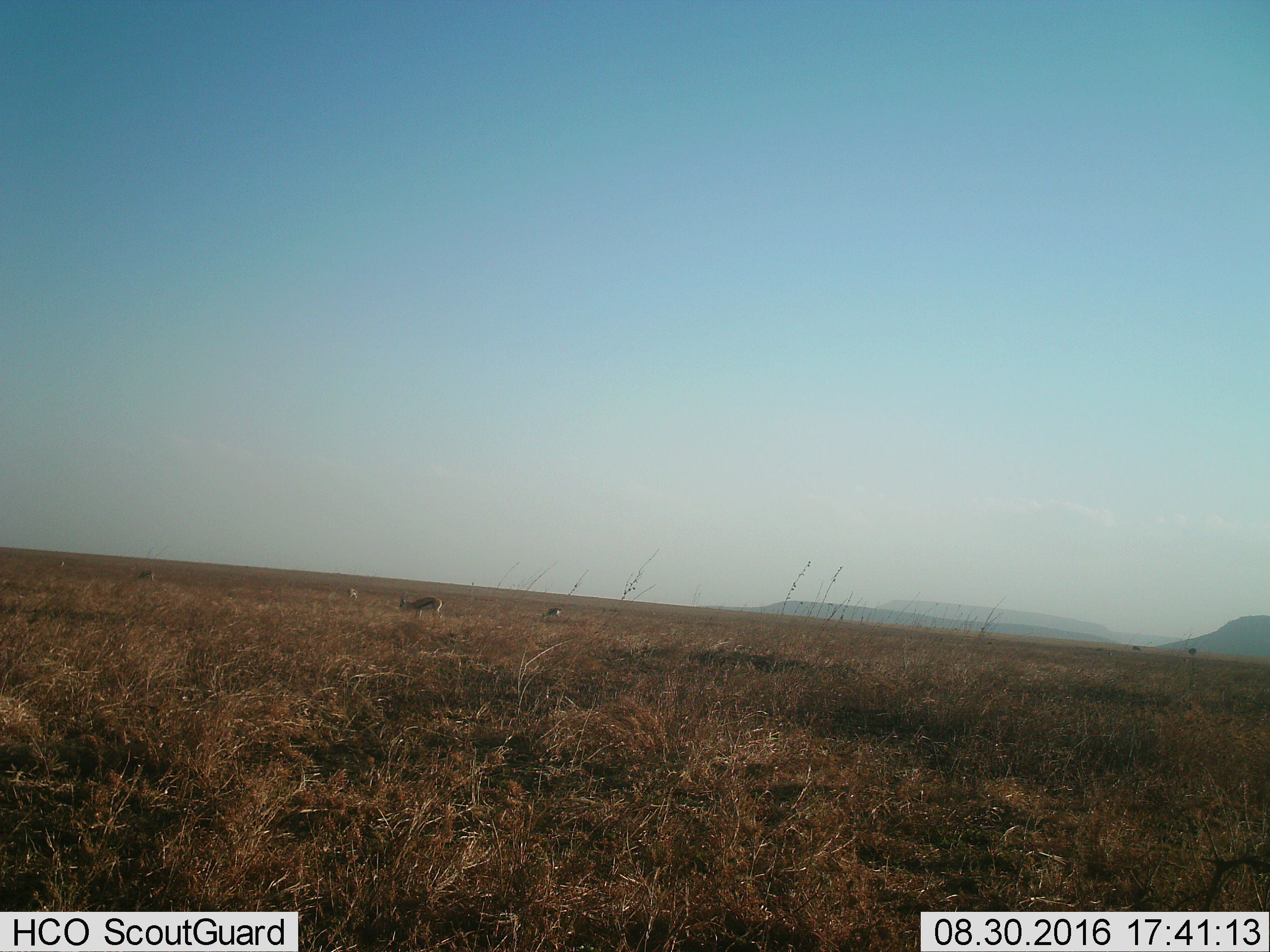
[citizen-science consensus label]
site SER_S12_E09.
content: unidentified animal